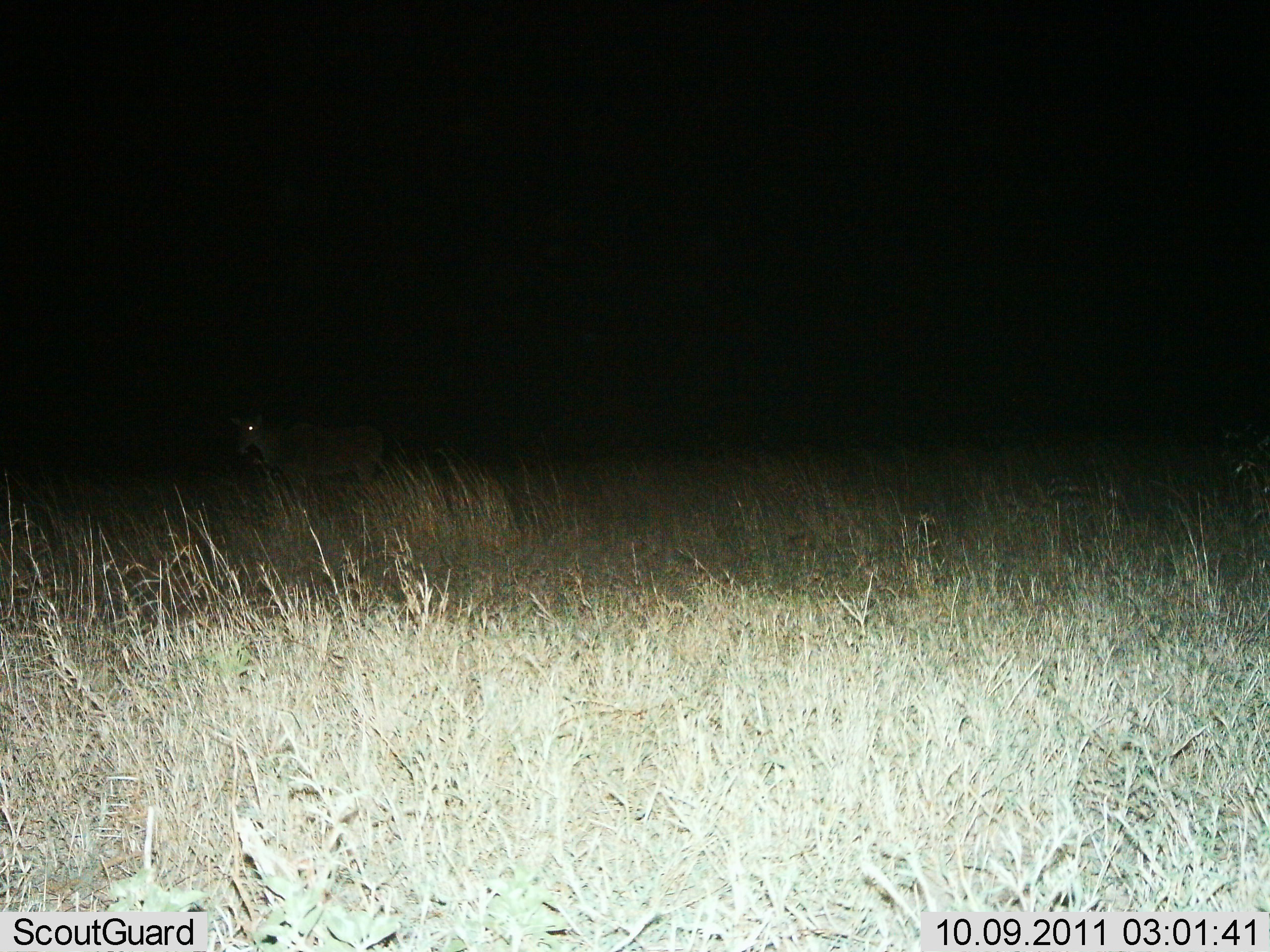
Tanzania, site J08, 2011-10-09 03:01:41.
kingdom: Animalia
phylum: Chordata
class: Mammalia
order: Artiodactyla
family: Bovidae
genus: Tragelaphus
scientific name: Tragelaphus oryx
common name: eland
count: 1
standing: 100%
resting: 0%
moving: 0%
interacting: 0%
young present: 0%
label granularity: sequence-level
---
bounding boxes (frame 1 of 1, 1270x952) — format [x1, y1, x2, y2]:
animal: [227, 412, 387, 497]